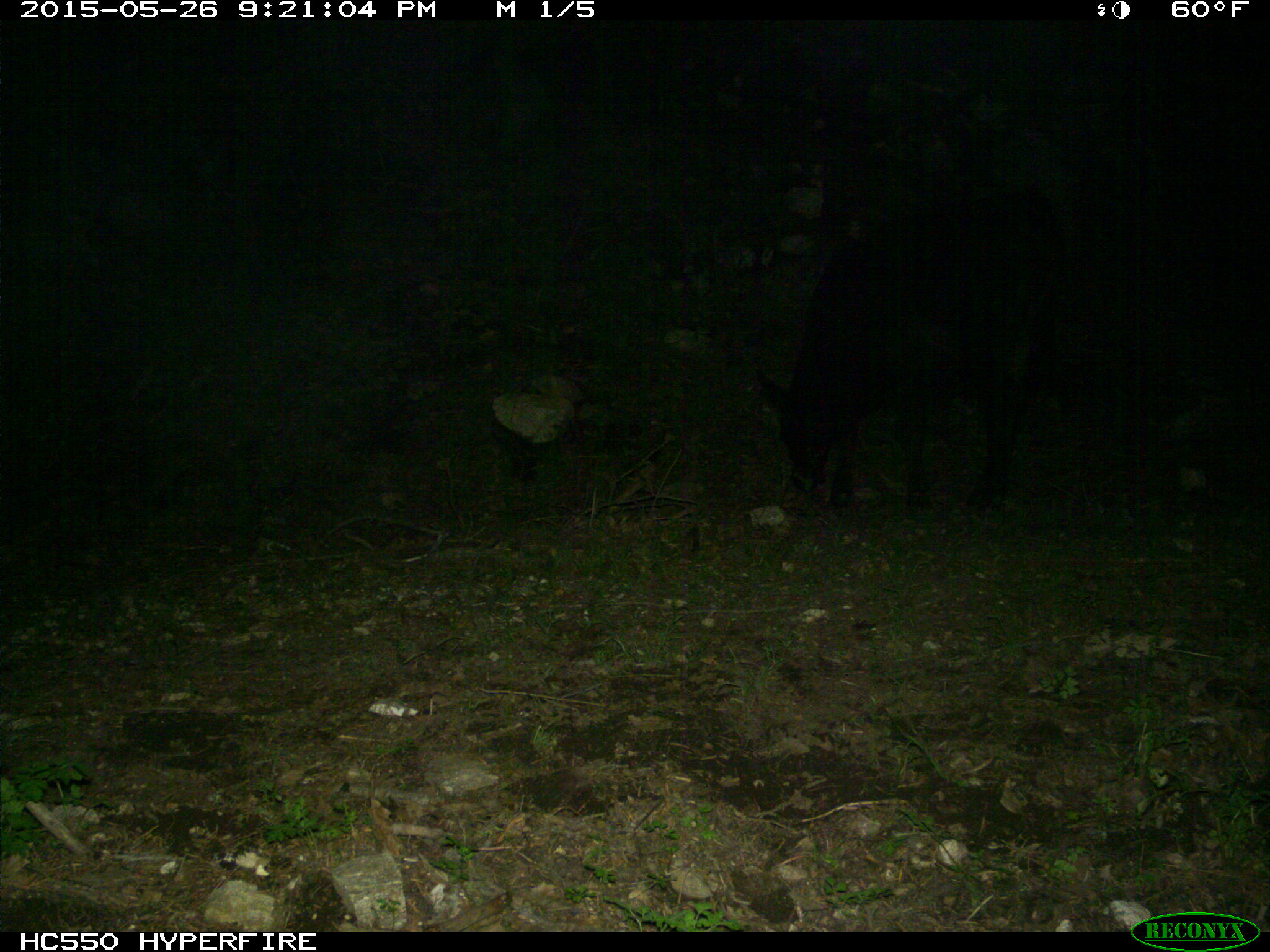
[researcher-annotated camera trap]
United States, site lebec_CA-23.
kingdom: Animalia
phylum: Chordata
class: Mammalia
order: Artiodactyla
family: Bovidae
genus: Bos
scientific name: Bos taurus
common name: domestic cow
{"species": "Bos taurus (domestic cow)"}